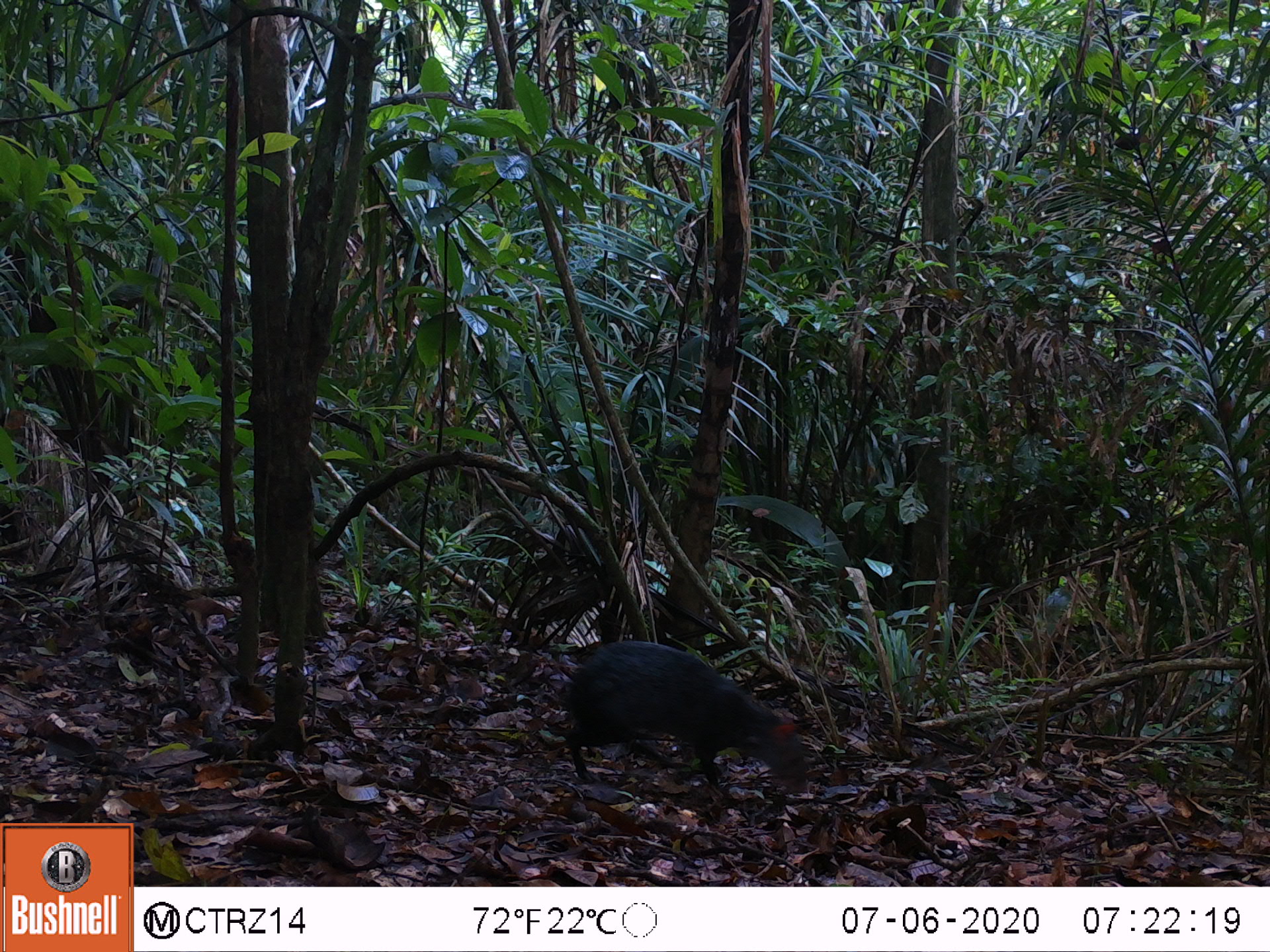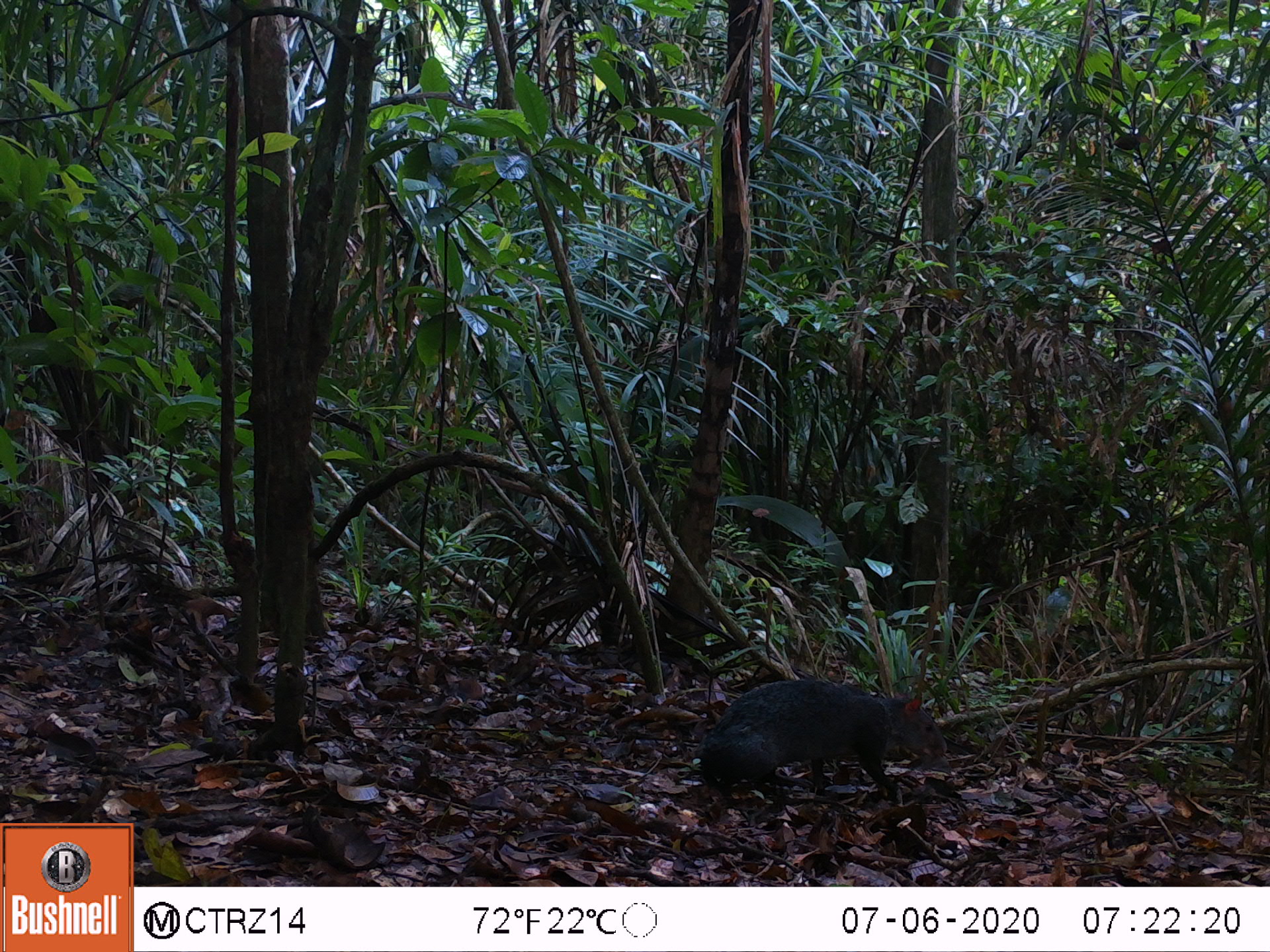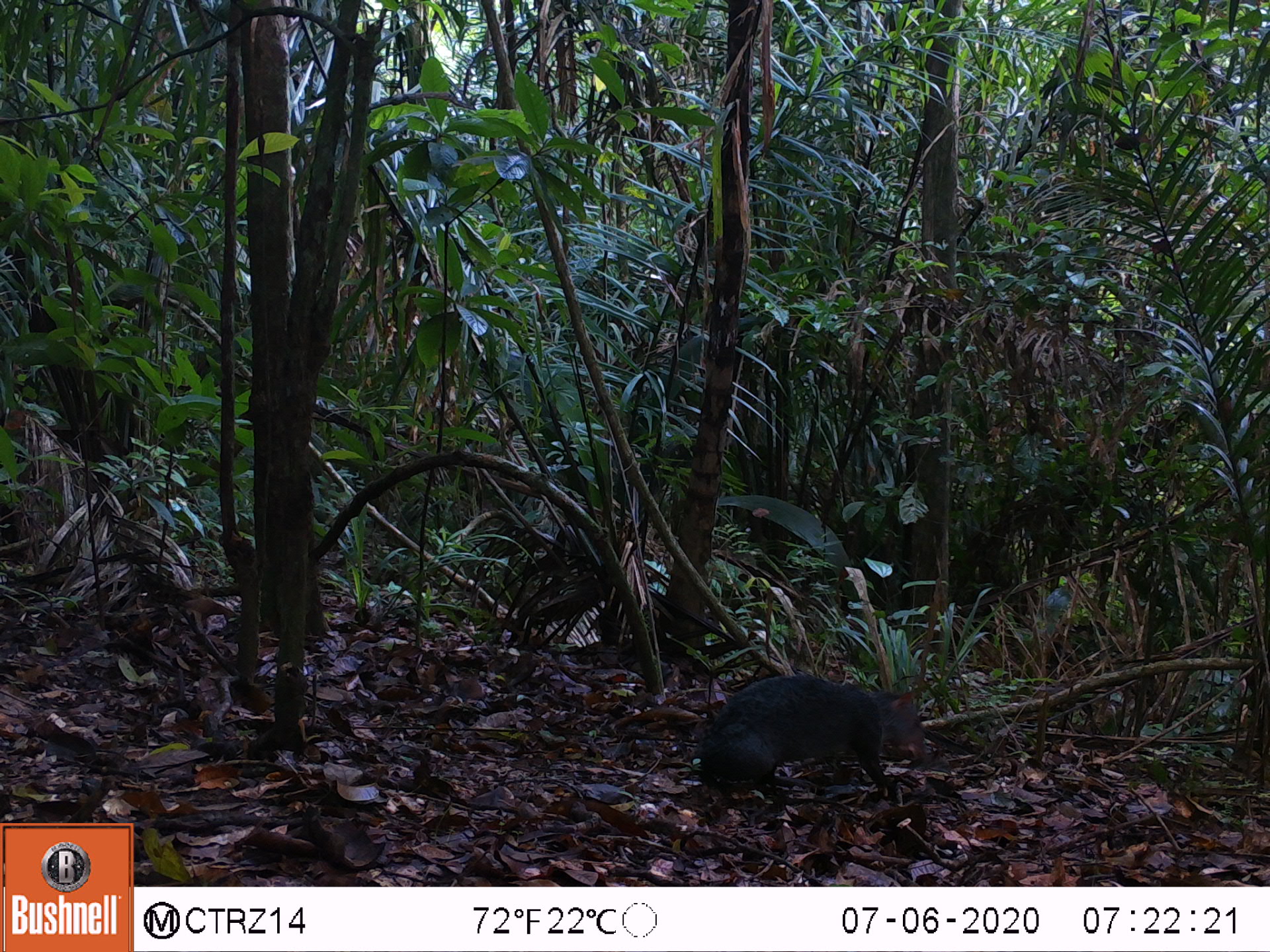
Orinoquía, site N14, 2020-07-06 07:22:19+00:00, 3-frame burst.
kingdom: Animalia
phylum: Chordata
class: Mammalia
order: Rodentia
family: Dasyproctidae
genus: Dasyprocta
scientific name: Dasyprocta fuliginosa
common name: black agouti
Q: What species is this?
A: Black agouti (Dasyprocta fuliginosa).